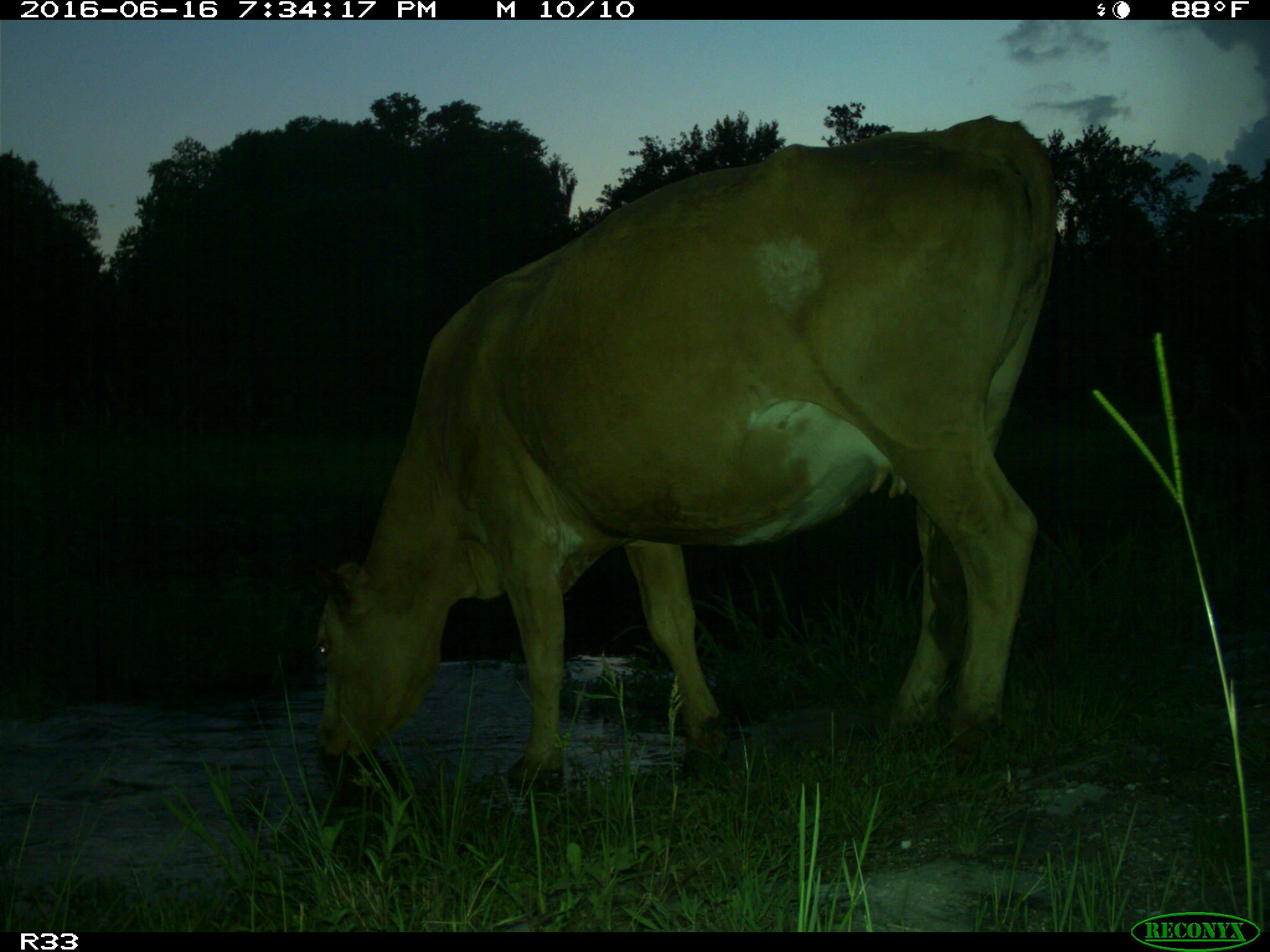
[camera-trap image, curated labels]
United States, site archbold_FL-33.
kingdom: Animalia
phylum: Chordata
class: Mammalia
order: Artiodactyla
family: Bovidae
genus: Bos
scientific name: Bos taurus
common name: domestic cow